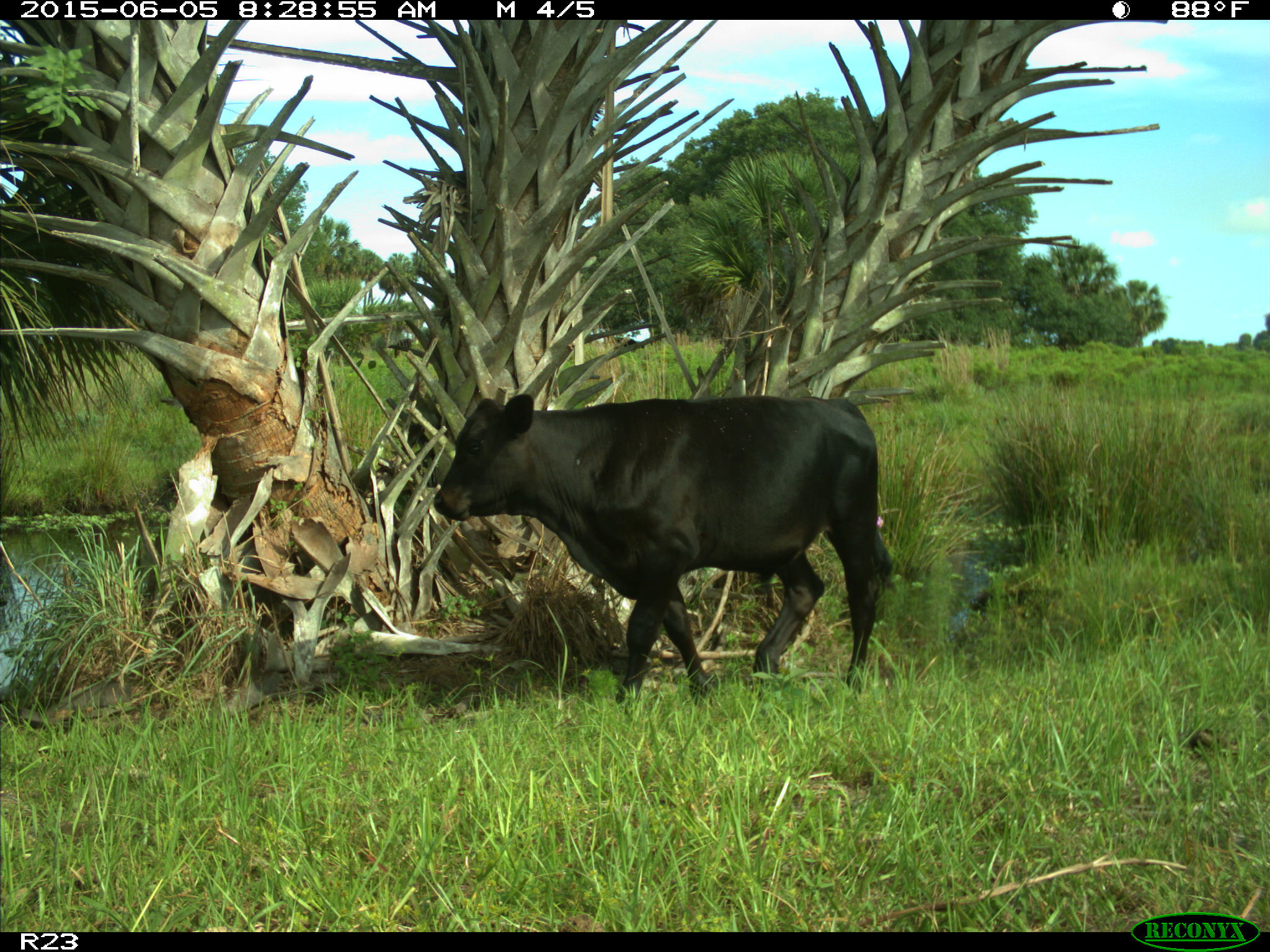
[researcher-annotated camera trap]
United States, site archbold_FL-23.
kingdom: Animalia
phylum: Chordata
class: Mammalia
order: Artiodactyla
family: Bovidae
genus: Bos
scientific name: Bos taurus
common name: domestic cow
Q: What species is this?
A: Bos taurus (domestic cow).